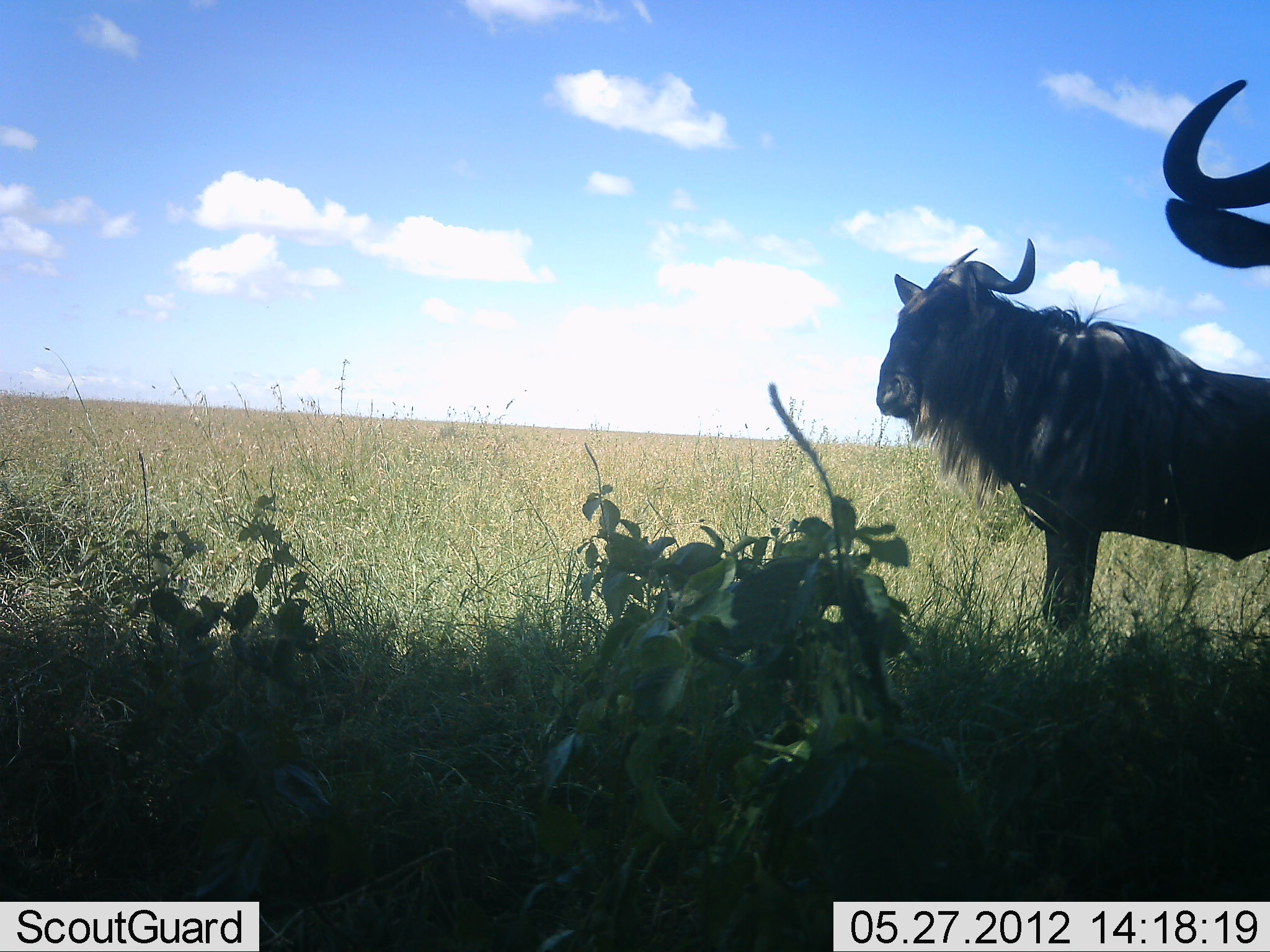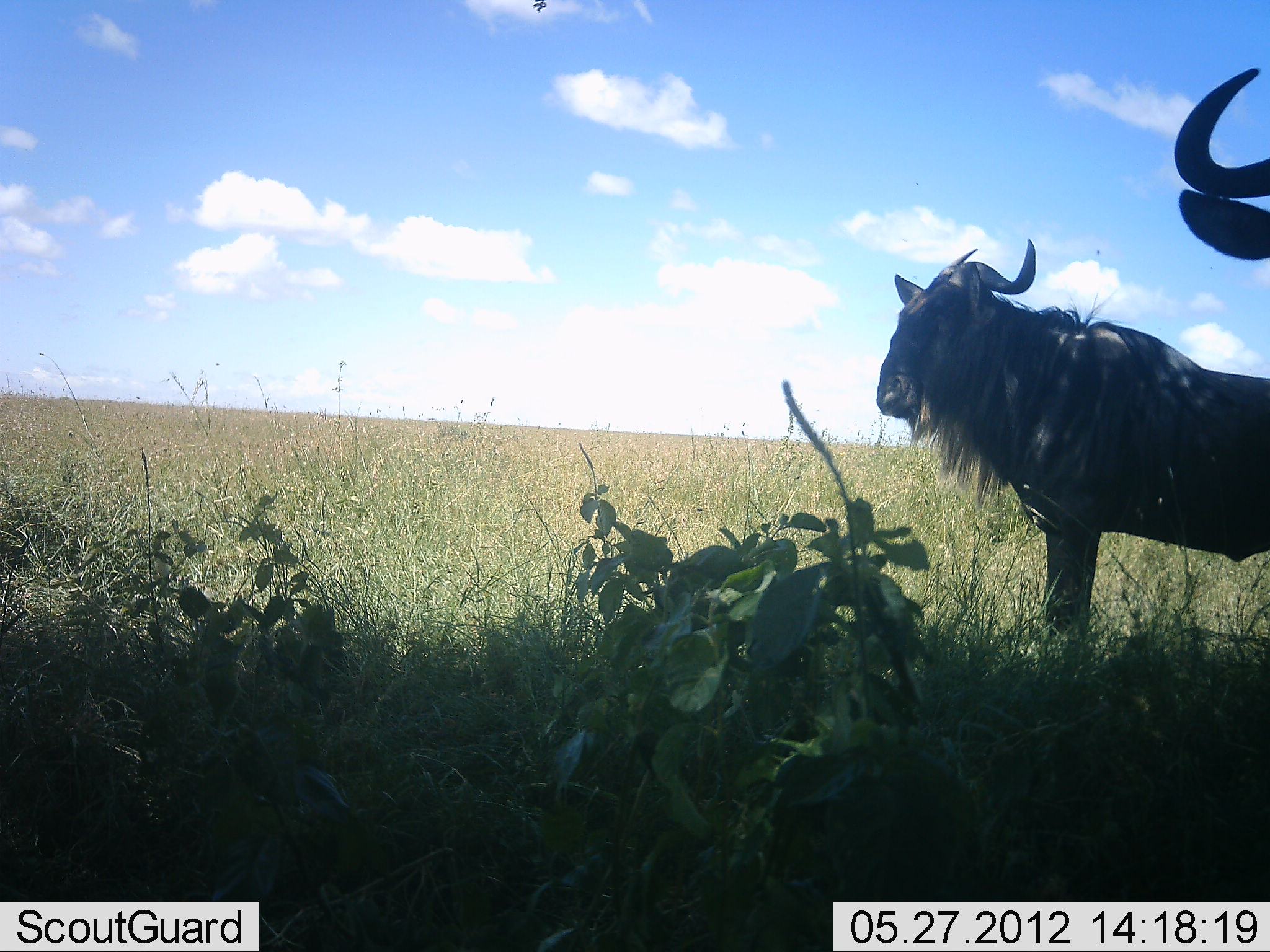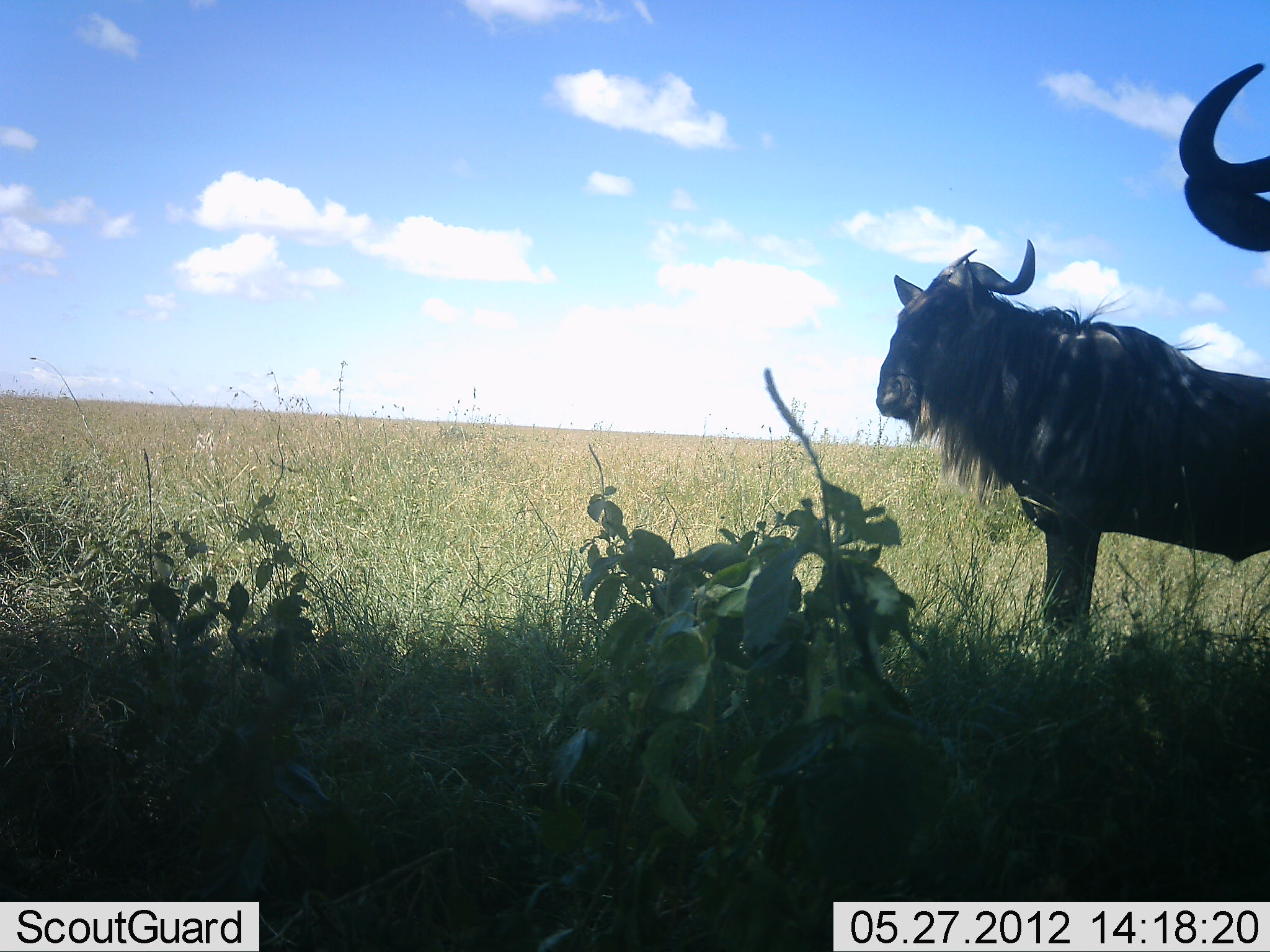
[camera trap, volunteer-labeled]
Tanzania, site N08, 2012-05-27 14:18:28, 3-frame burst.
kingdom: Animalia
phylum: Chordata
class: Mammalia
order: Artiodactyla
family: Bovidae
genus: Connochaetes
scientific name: Connochaetes taurinus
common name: blue wildebeest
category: wildebeest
Wildebeest (blue wildebeest) (Connochaetes taurinus), count 2. Behavior (volunteer vote fractions): standing 100%, resting 0%, moving 0%, interacting 0%. Young present (vote fraction): 0%. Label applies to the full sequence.